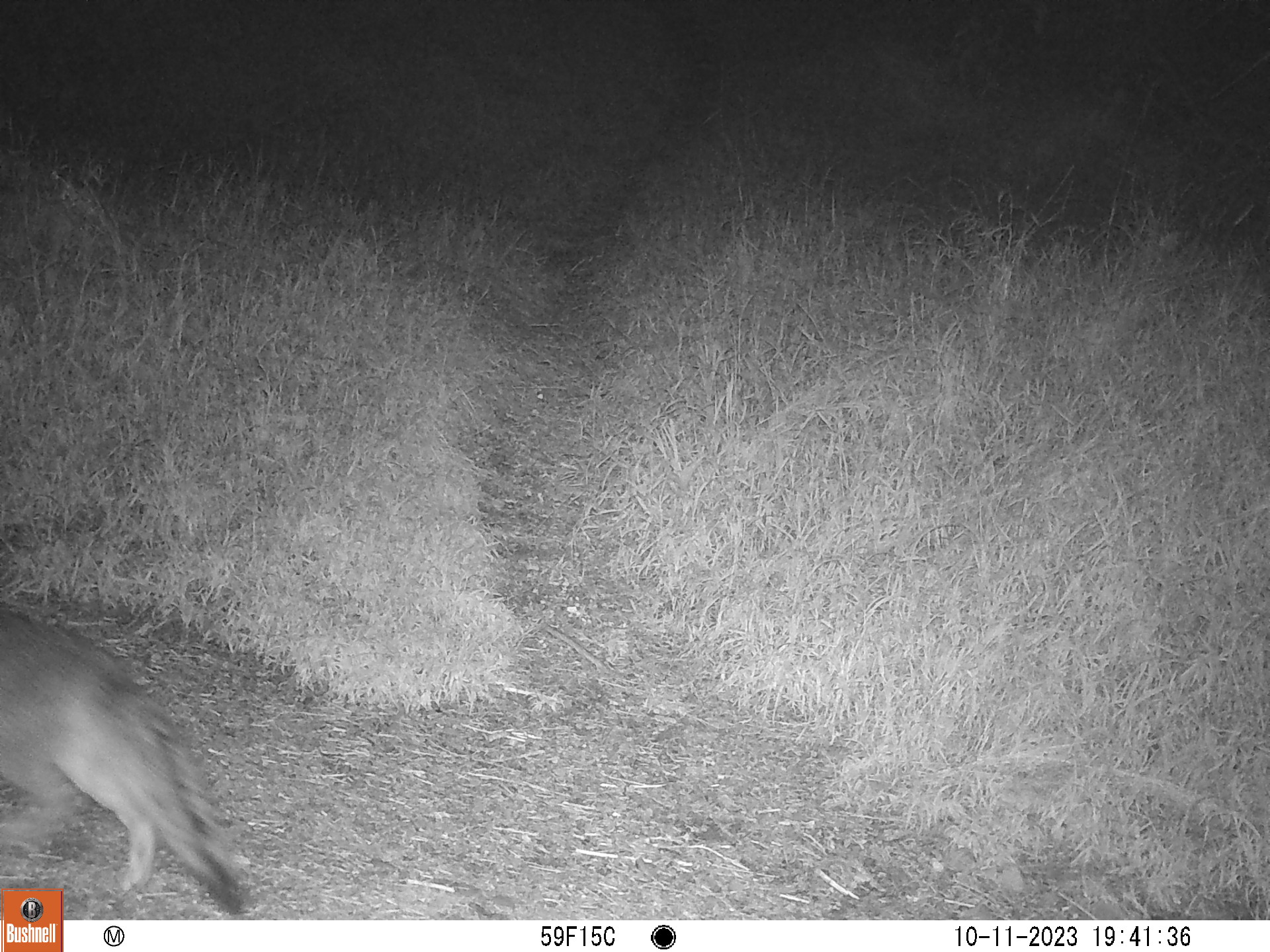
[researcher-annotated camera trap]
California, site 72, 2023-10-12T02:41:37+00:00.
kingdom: Animalia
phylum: Chordata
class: Mammalia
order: Carnivora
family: Canidae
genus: Urocyon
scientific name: Urocyon cinereoargenteus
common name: gray fox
Gray fox (Urocyon cinereoargenteus).